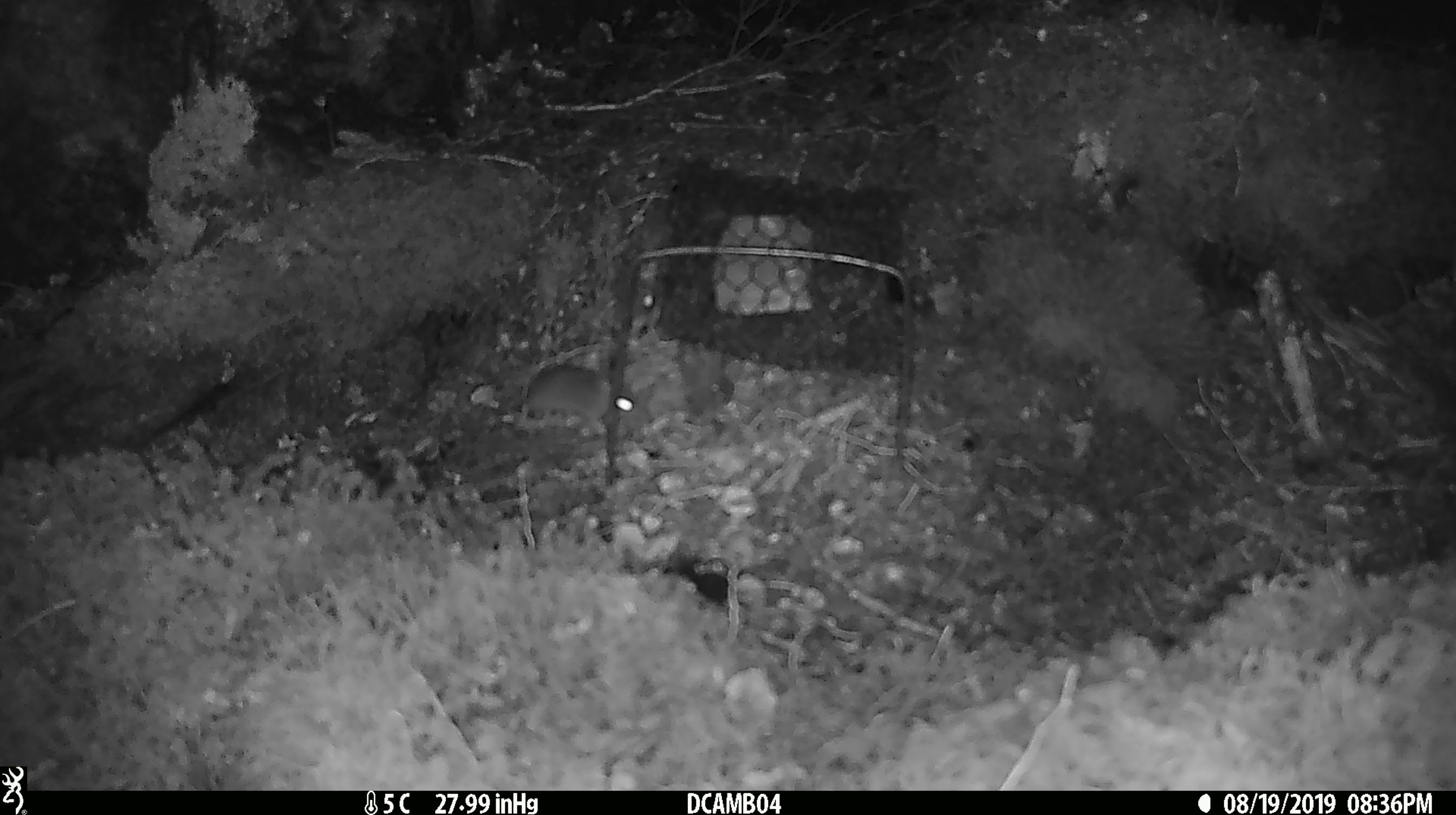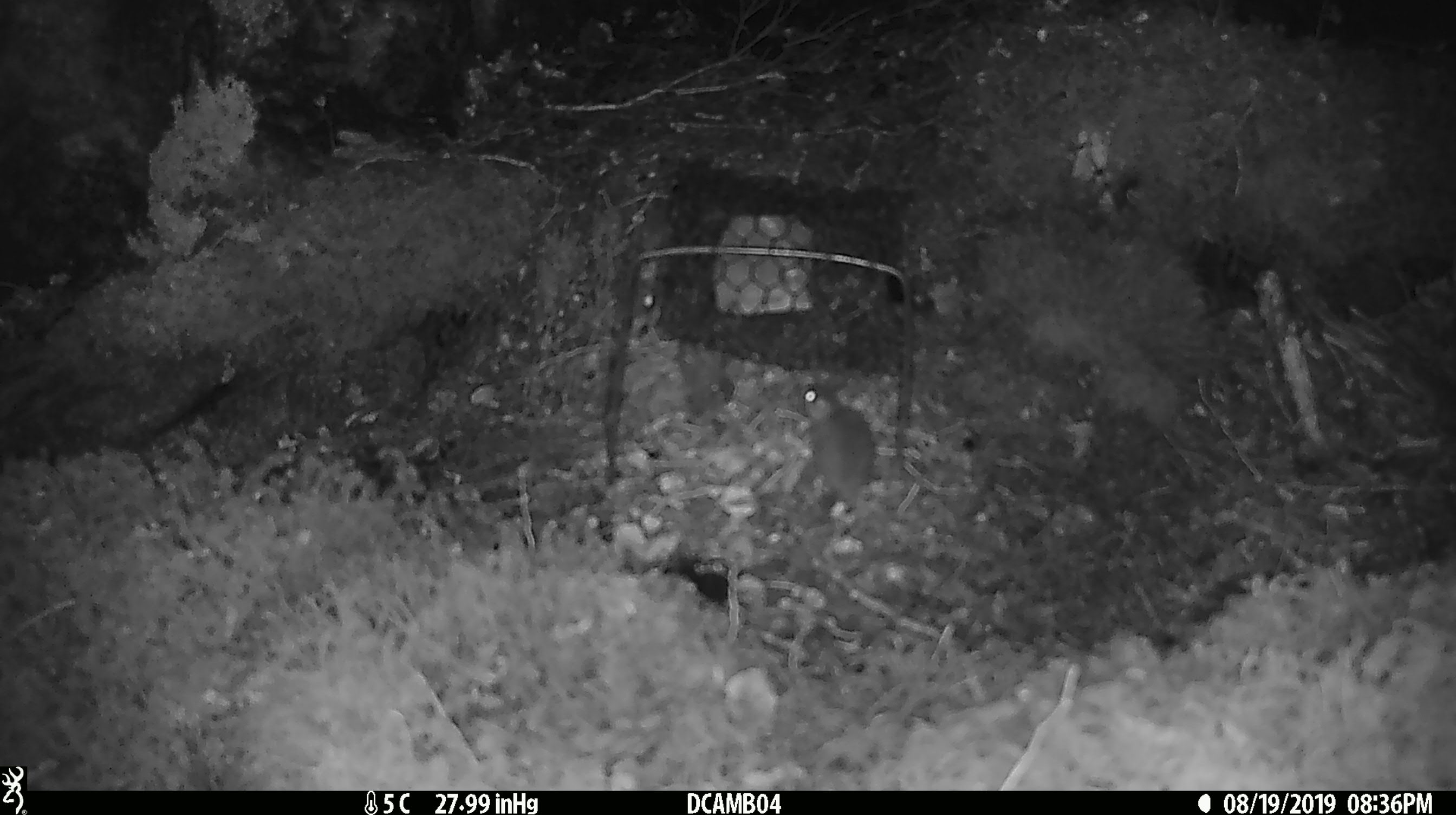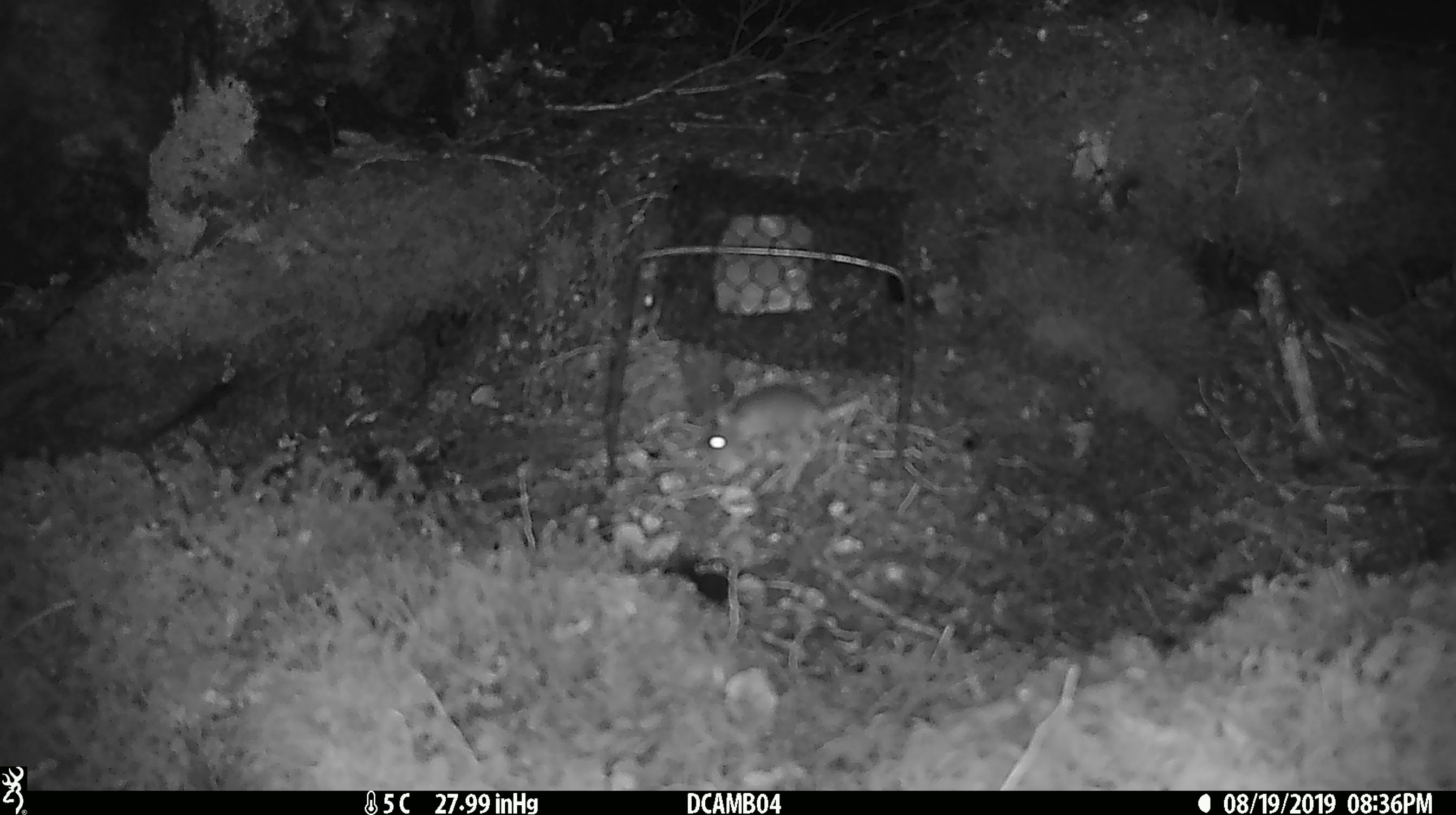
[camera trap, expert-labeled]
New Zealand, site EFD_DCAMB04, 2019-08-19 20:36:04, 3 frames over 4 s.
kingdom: Animalia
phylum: Chordata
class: Mammalia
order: Rodentia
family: Muridae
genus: Mus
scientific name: Mus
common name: mouse